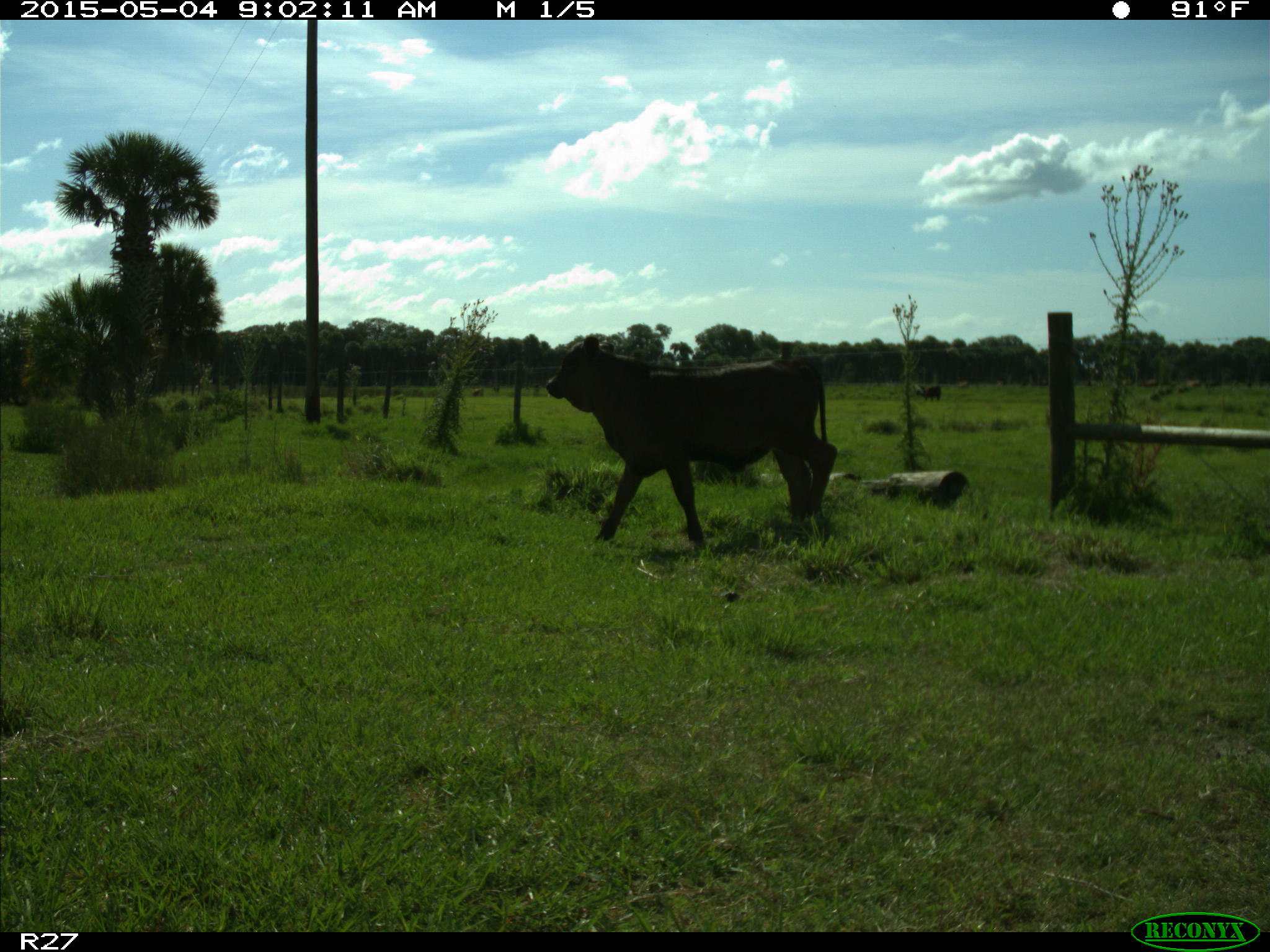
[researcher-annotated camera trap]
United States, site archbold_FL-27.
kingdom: Animalia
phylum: Chordata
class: Mammalia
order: Artiodactyla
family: Bovidae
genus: Bos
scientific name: Bos taurus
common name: domestic cow